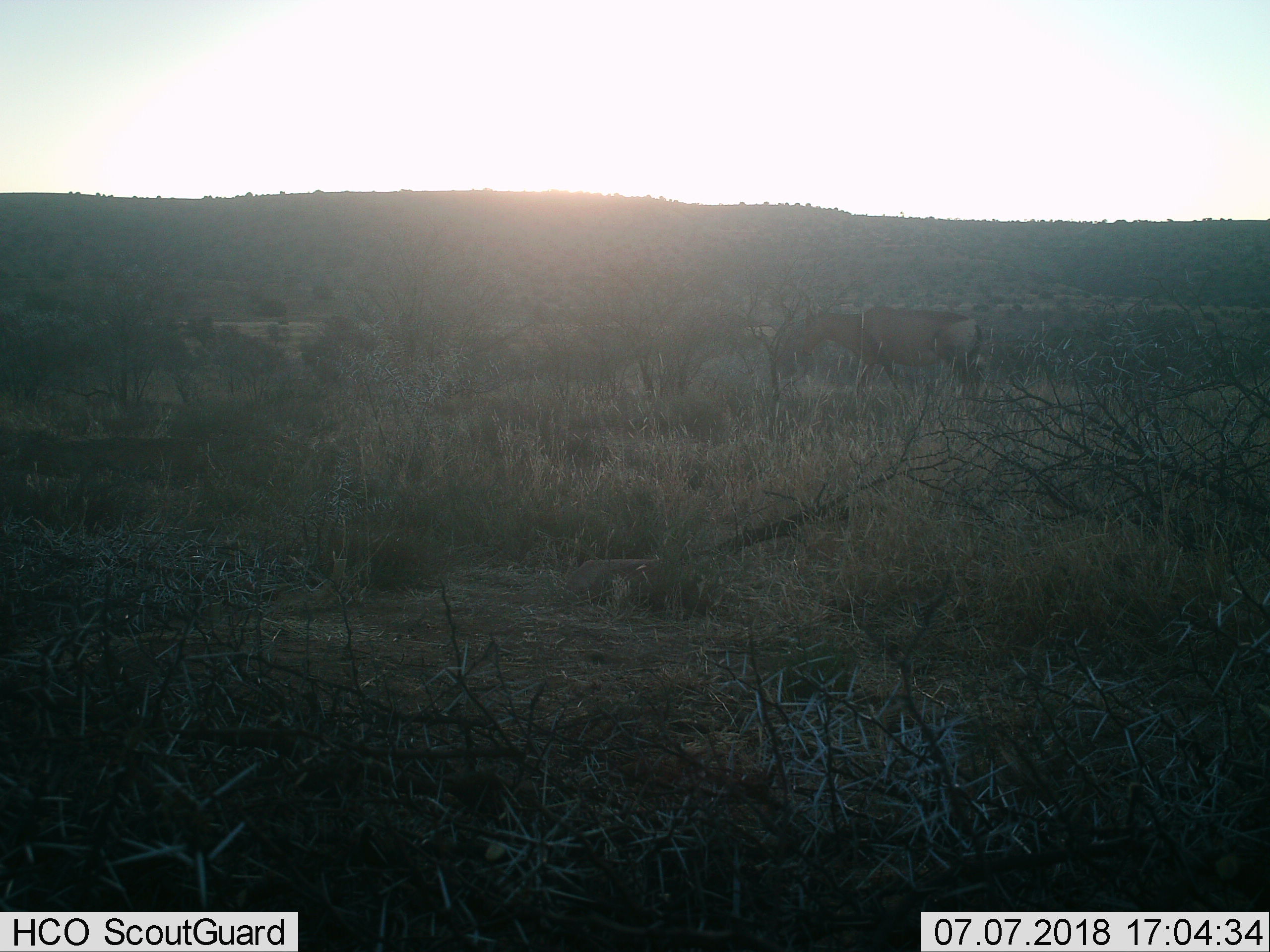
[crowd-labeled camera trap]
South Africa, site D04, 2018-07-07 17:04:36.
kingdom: Animalia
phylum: Chordata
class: Mammalia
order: Artiodactyla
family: Bovidae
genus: Alcelaphus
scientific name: Alcelaphus buselaphus caama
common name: red hartebeest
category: hartebeestred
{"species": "hartebeestred (red hartebeest) (Alcelaphus buselaphus caama)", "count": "1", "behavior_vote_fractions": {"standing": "20%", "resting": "0%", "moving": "80%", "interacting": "0%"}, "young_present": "0%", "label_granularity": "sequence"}